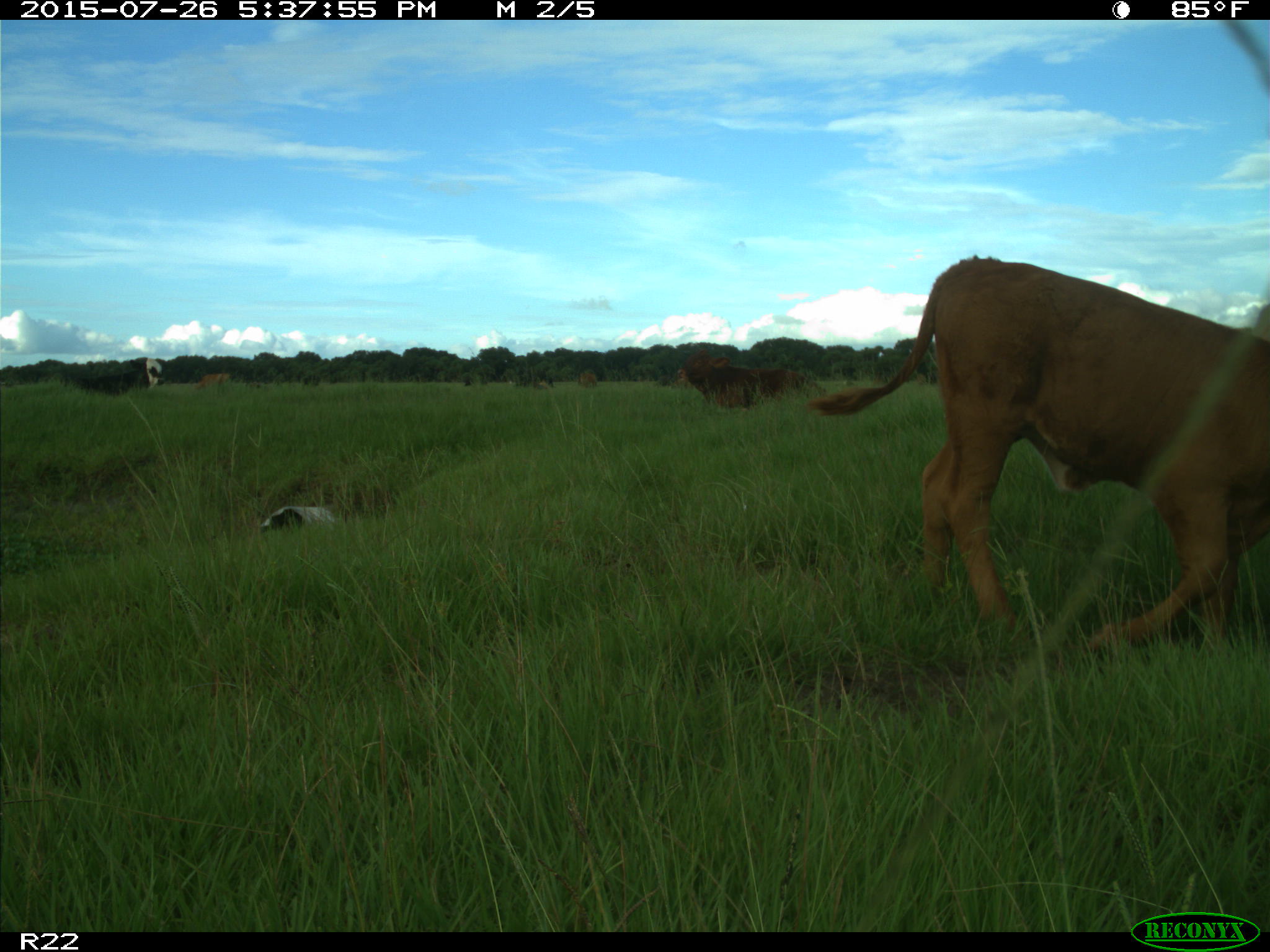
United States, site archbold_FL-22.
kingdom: Animalia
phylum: Chordata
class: Mammalia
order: Artiodactyla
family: Bovidae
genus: Bos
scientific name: Bos taurus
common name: domestic cow